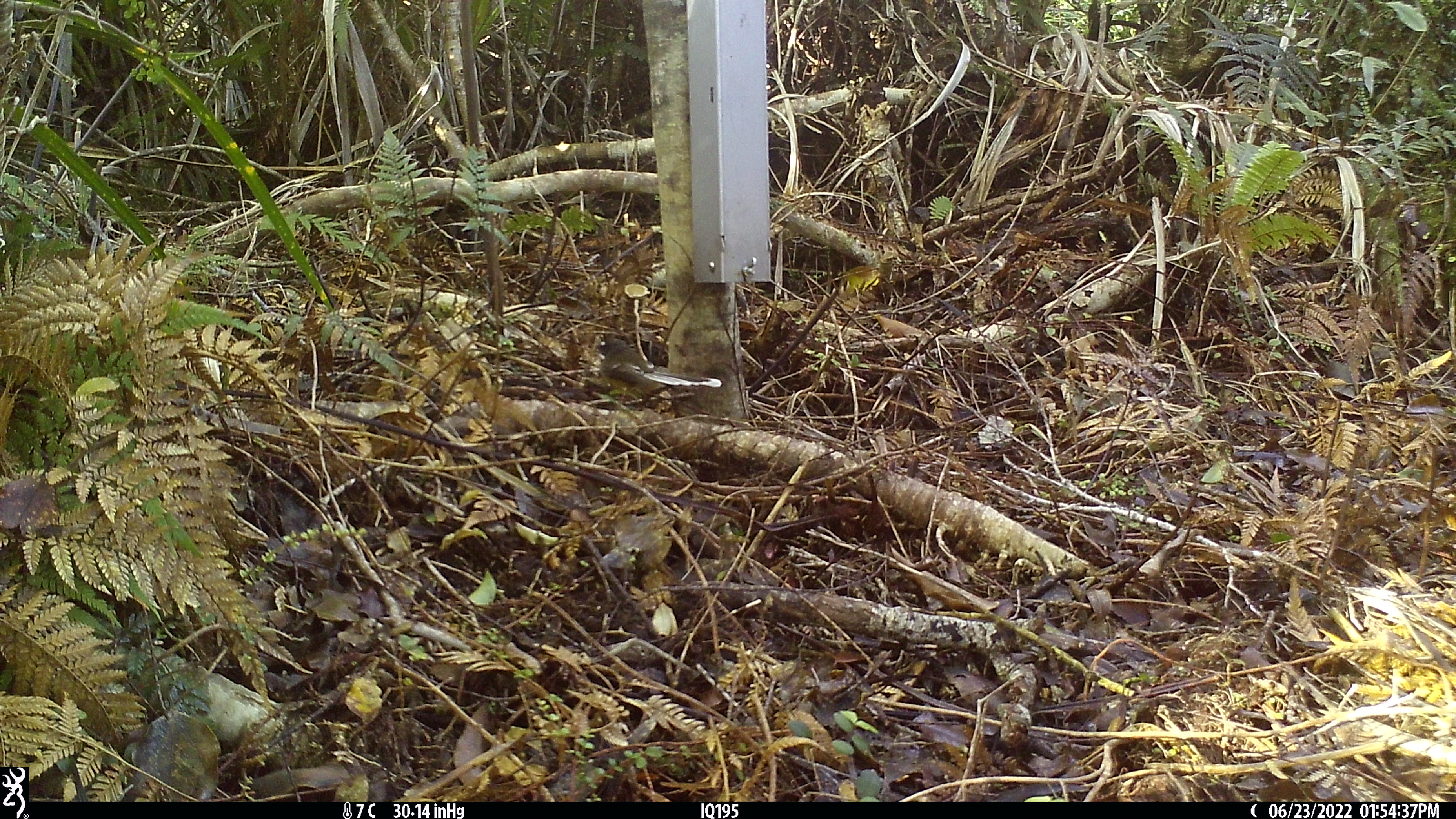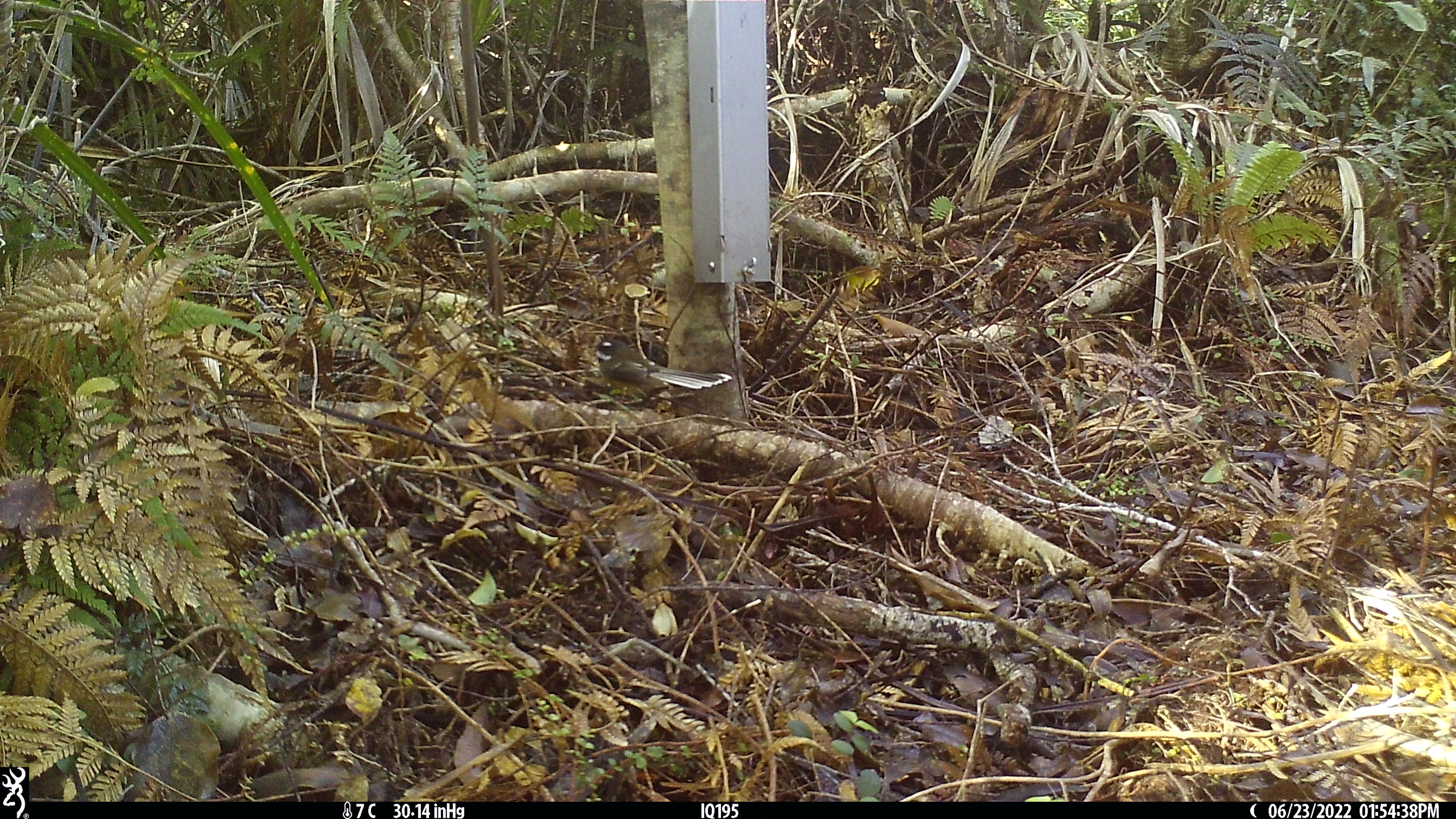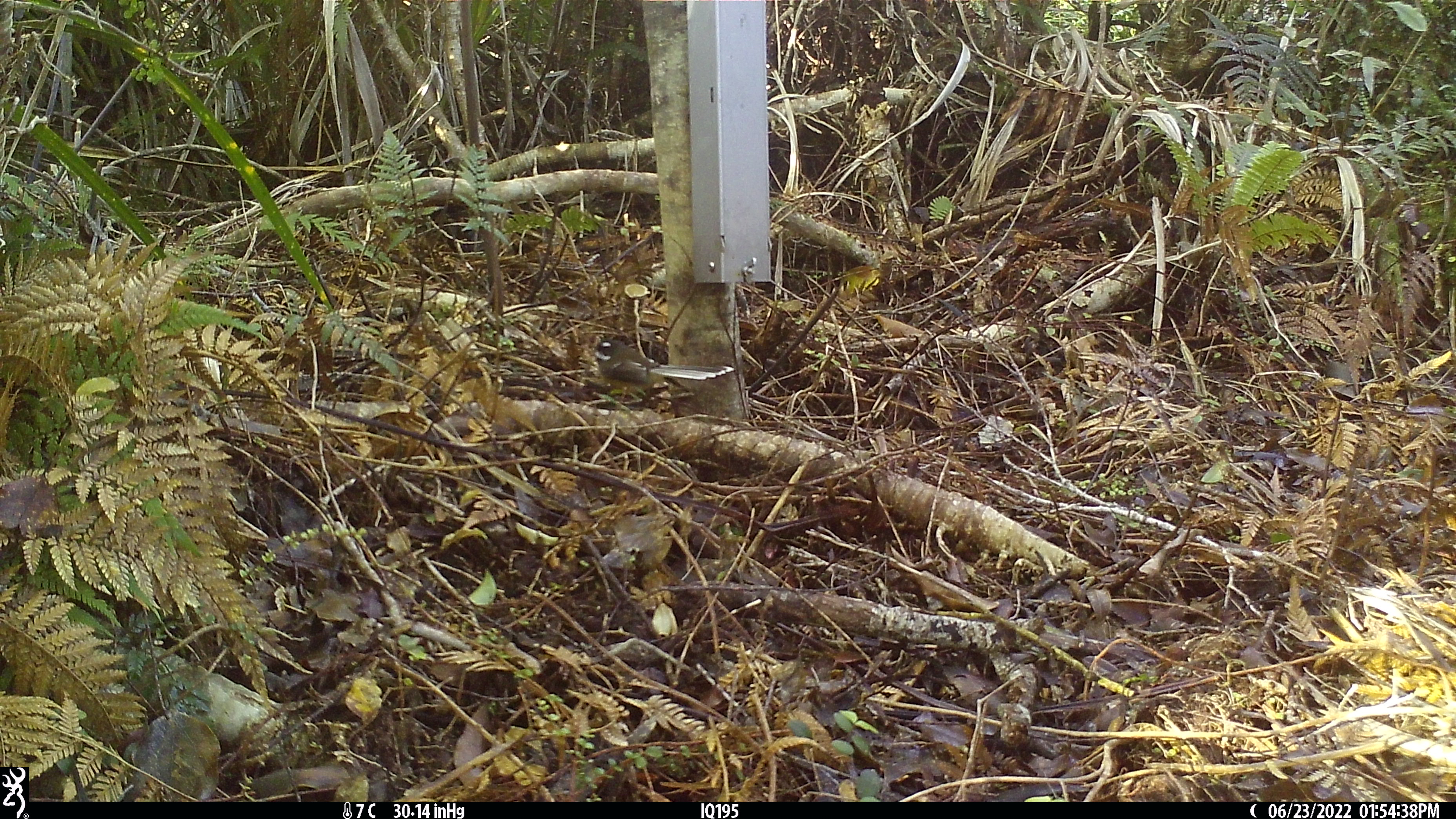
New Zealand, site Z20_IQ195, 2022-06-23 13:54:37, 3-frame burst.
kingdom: Animalia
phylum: Chordata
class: Aves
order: Passeriformes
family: Rhipiduridae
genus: Rhipidura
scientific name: Rhipidura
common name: fantails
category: fantail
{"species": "fantail (fantails) (Rhipidura)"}